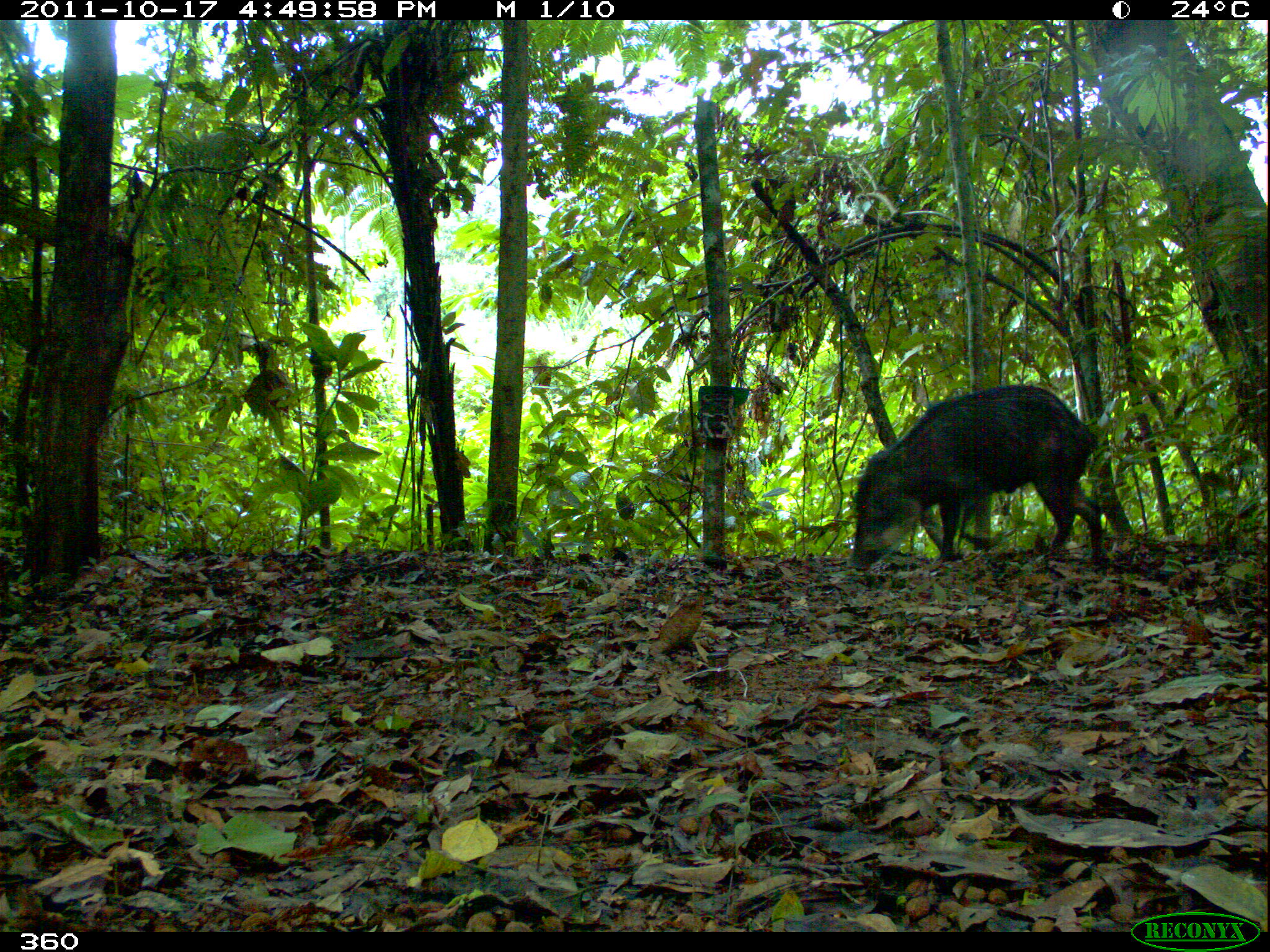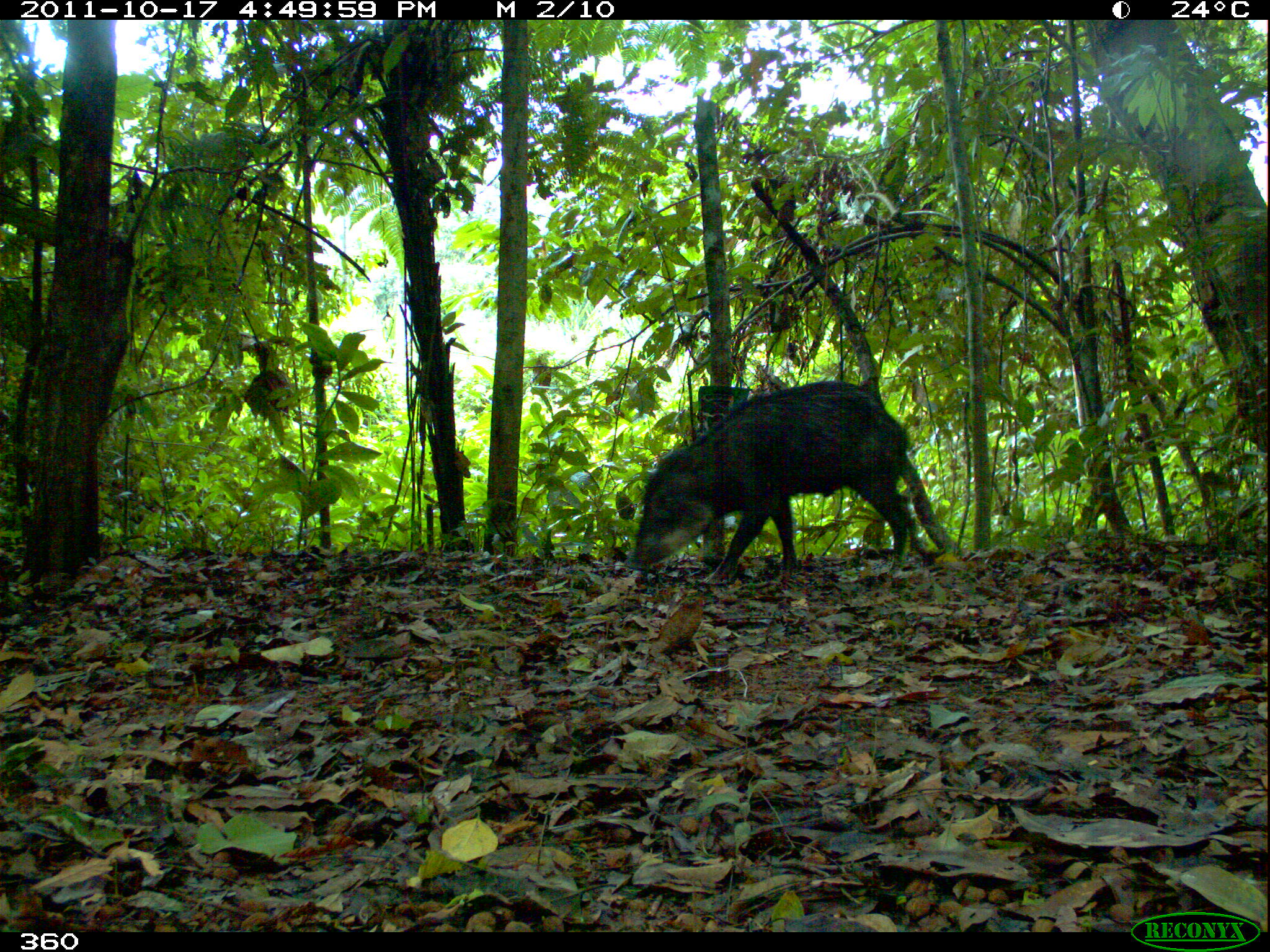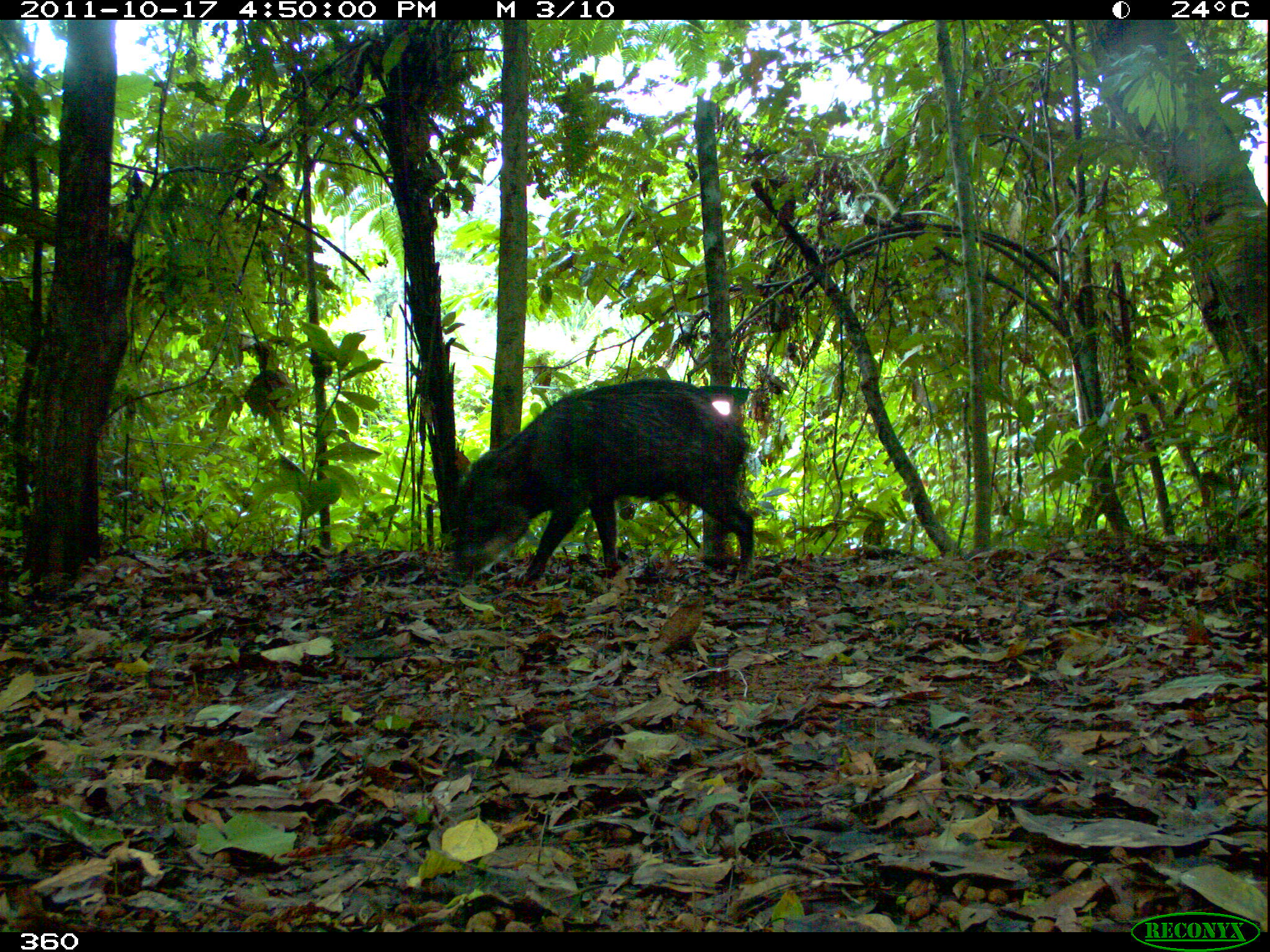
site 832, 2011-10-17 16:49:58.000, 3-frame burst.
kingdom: Animalia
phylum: Chordata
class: Mammalia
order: Artiodactyla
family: Tayassuidae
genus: Tayassu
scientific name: Tayassu pecari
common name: white-lipped peccary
Tayassu pecari (white-lipped peccary).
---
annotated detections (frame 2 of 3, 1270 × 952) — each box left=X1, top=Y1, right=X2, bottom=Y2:
tayassu pecari: left=624, top=379, right=914, bottom=586